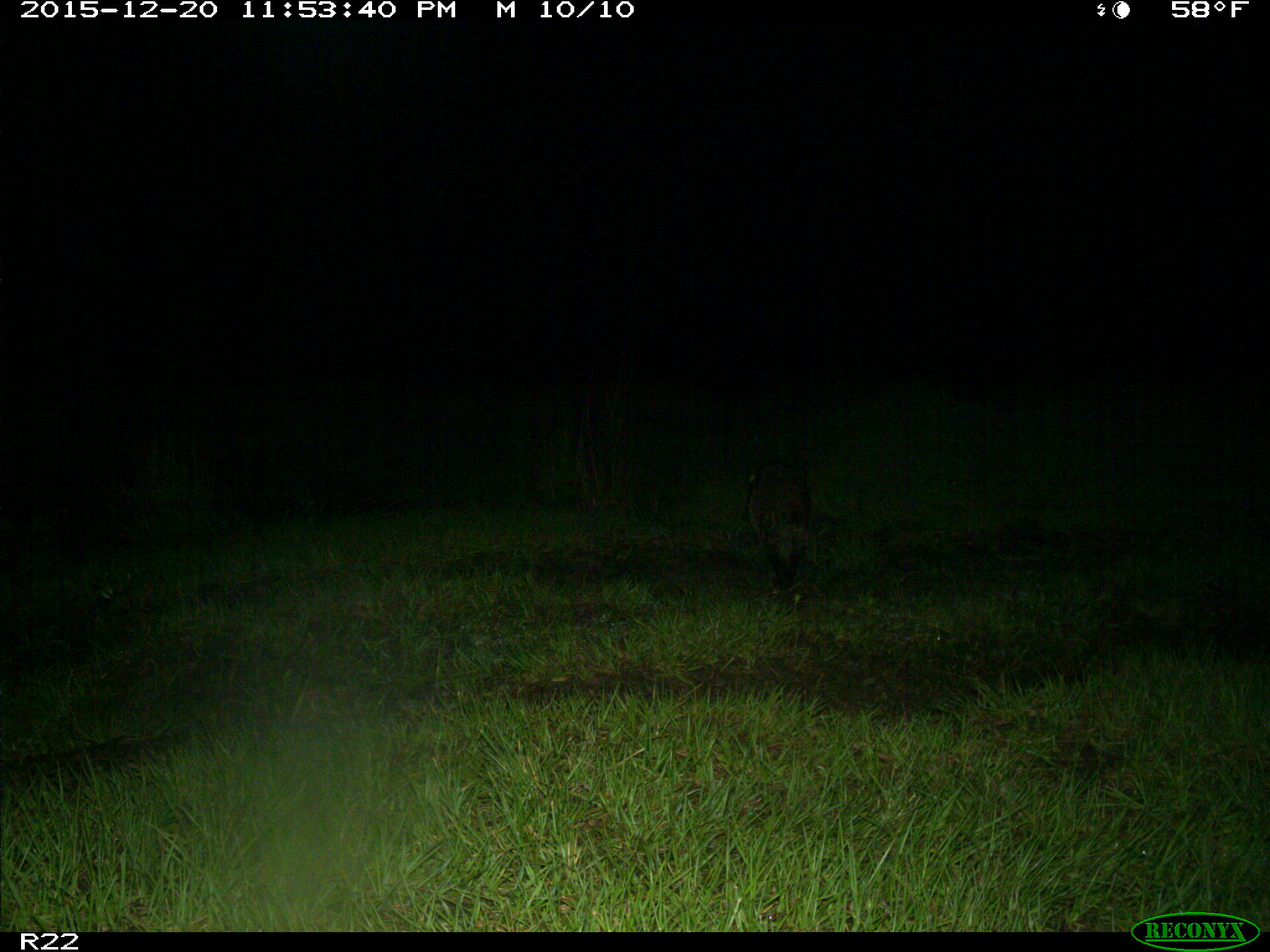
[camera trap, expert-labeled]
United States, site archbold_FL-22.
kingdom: Animalia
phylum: Chordata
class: Mammalia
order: Carnivora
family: Procyonidae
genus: Procyon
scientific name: Procyon lotor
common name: common raccoon